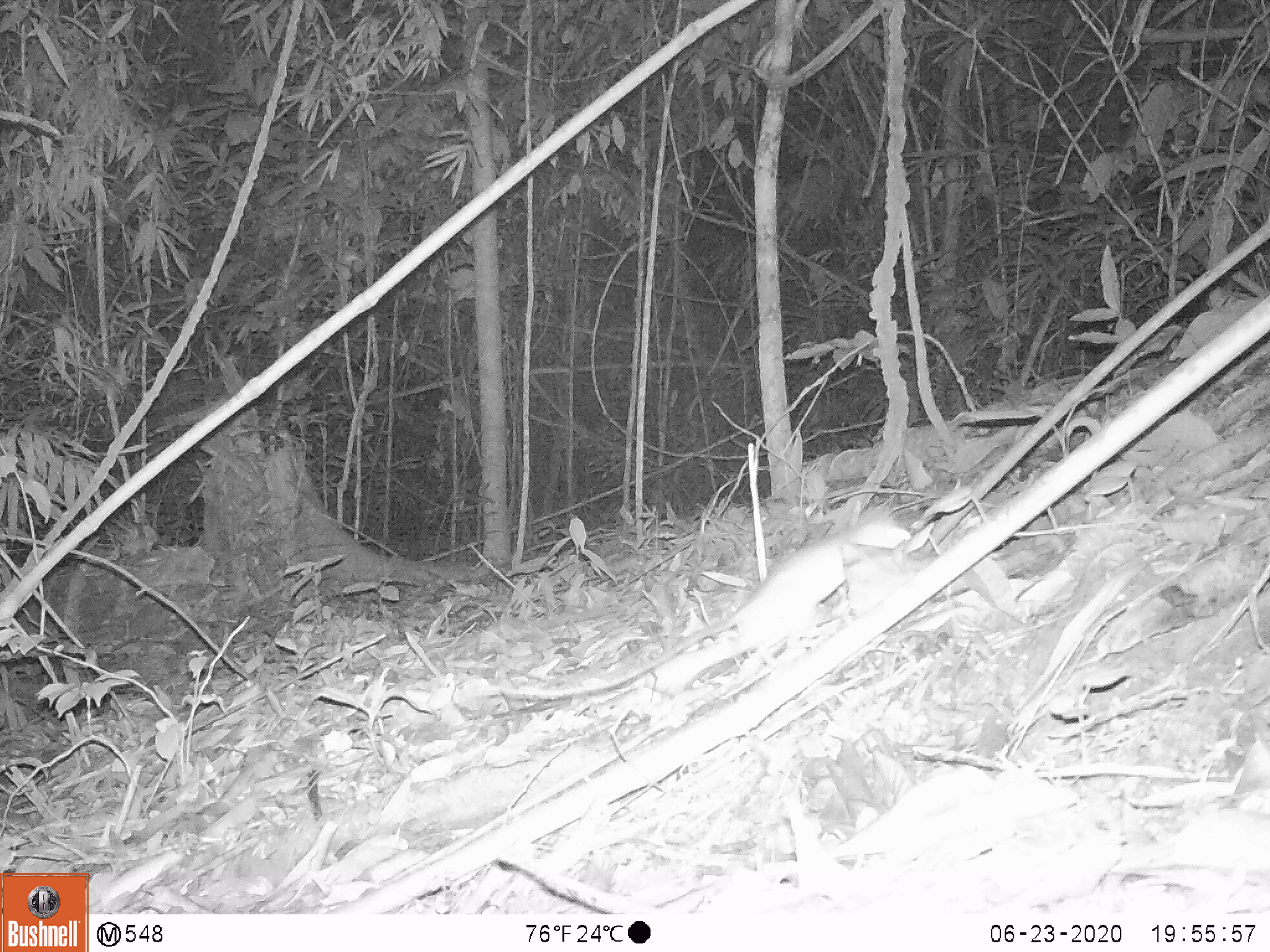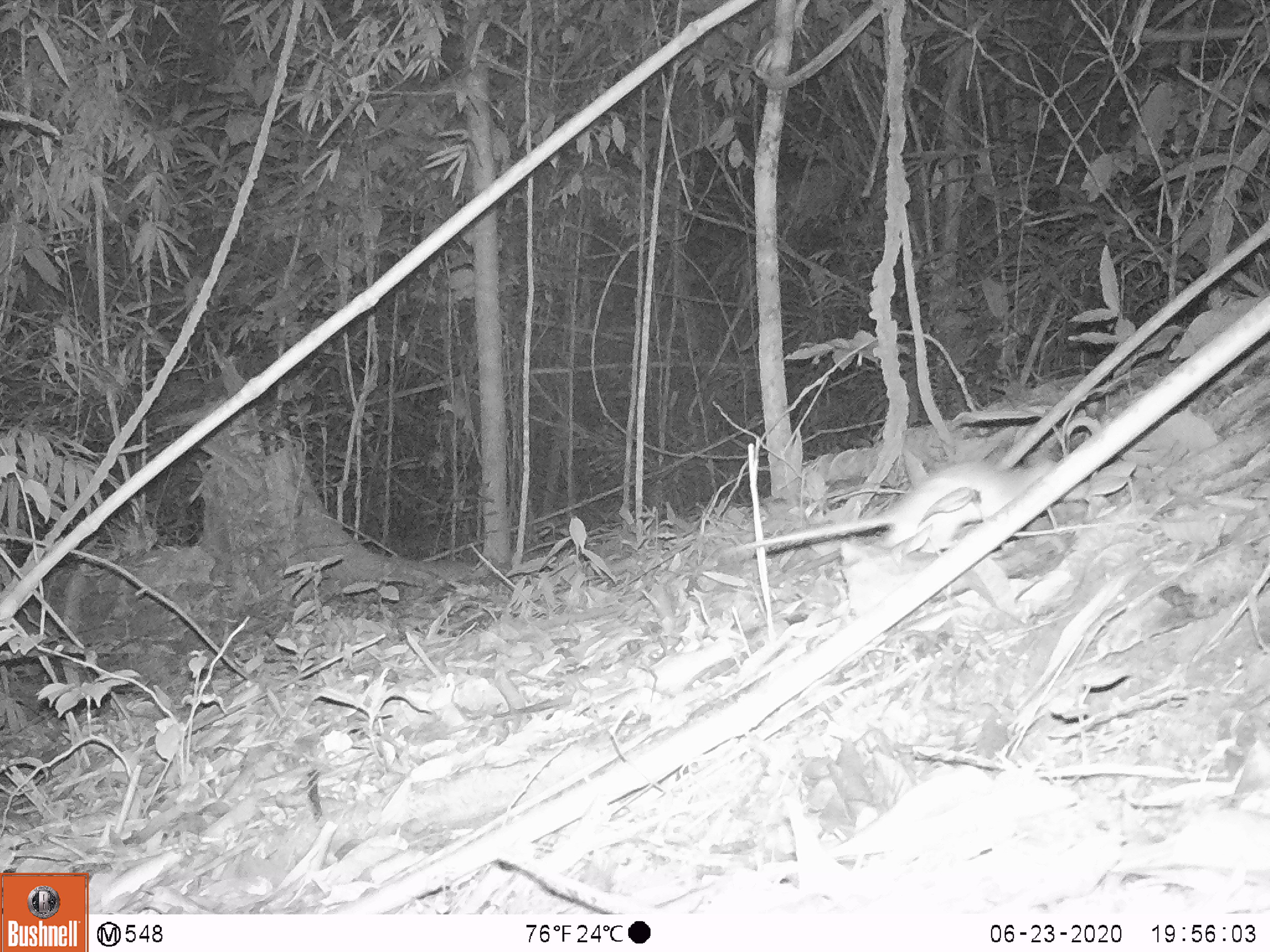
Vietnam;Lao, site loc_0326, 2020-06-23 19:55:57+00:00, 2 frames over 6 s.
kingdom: Animalia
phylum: Chordata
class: Mammalia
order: Rodentia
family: Muridae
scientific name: Muridae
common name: old-world mice and rats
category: unidentified murid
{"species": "unidentified murid (old-world mice and rats) (Muridae)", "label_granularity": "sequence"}